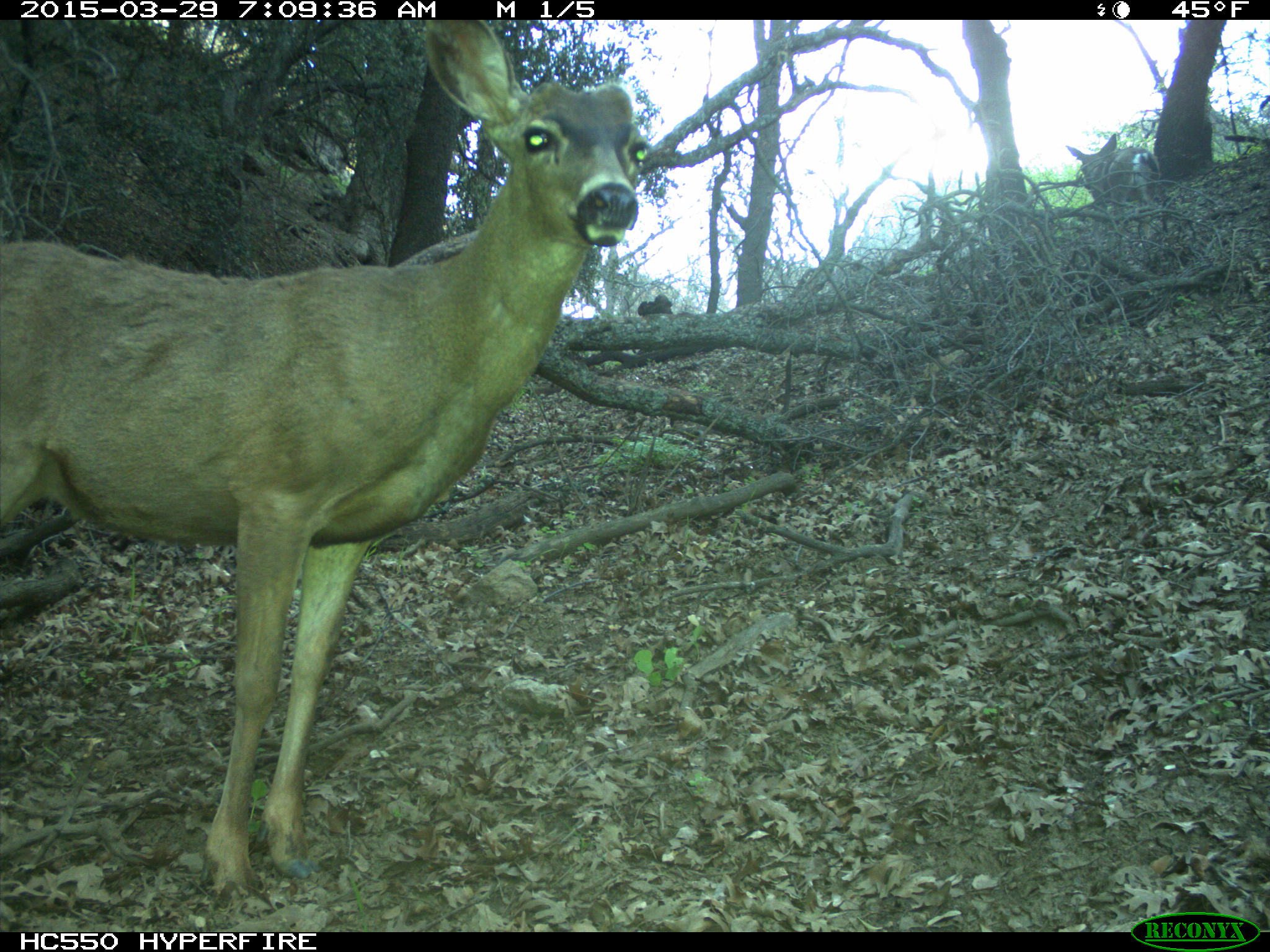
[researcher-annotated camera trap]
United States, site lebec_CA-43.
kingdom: Animalia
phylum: Chordata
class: Mammalia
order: Artiodactyla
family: Cervidae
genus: Odocoileus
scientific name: Odocoileus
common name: deer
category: unidentified deer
Unidentified deer (deer) (Odocoileus).